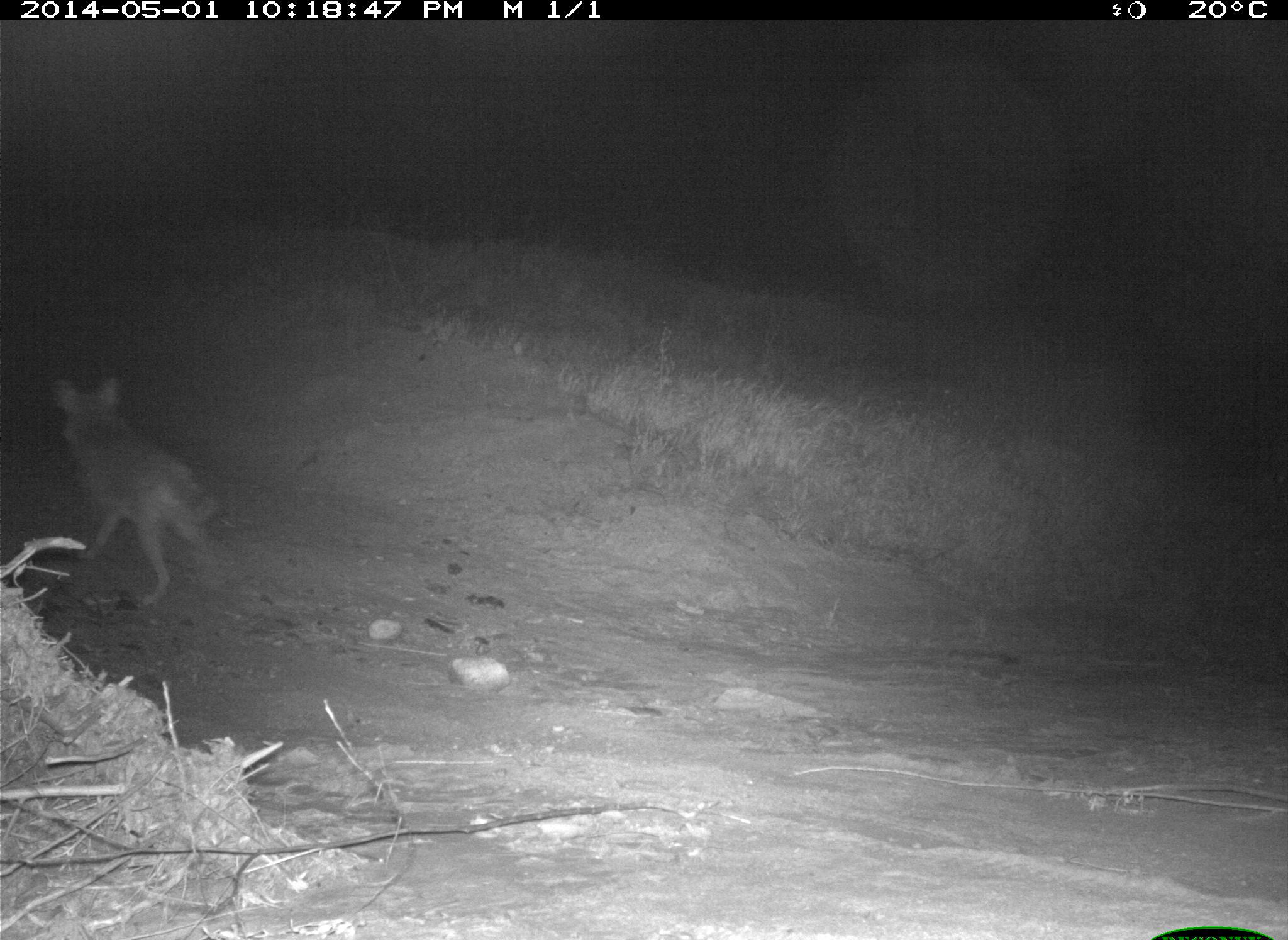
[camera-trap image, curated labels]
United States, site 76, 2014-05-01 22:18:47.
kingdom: Animalia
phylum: Chordata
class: Mammalia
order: Carnivora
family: Canidae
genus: Canis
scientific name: Canis latrans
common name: coyote